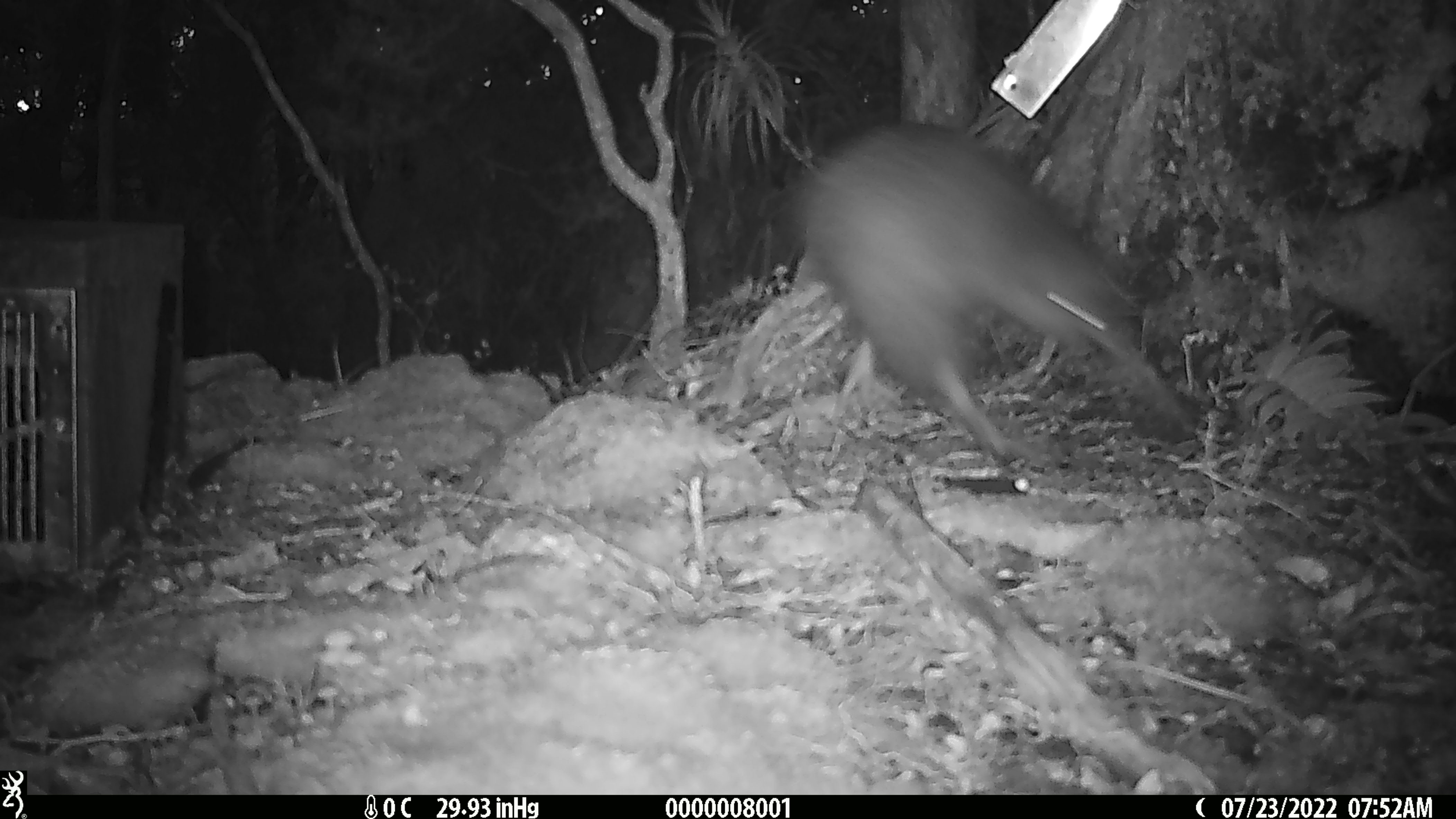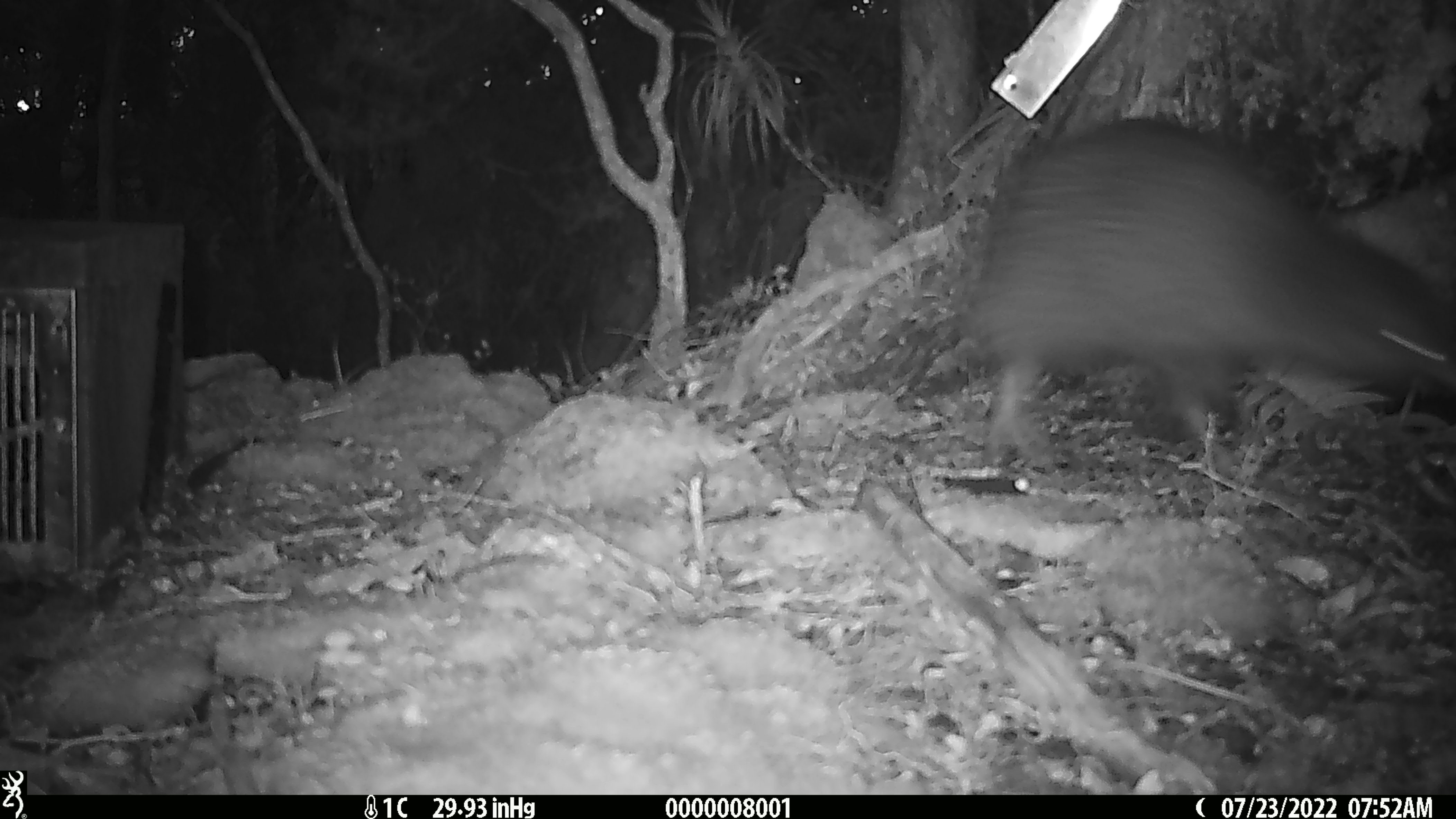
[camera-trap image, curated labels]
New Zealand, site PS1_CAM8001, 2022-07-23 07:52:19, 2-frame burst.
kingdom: Animalia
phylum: Chordata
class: Aves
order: Apterygiformes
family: Apterygidae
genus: Apteryx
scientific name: Apteryx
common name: kiwi